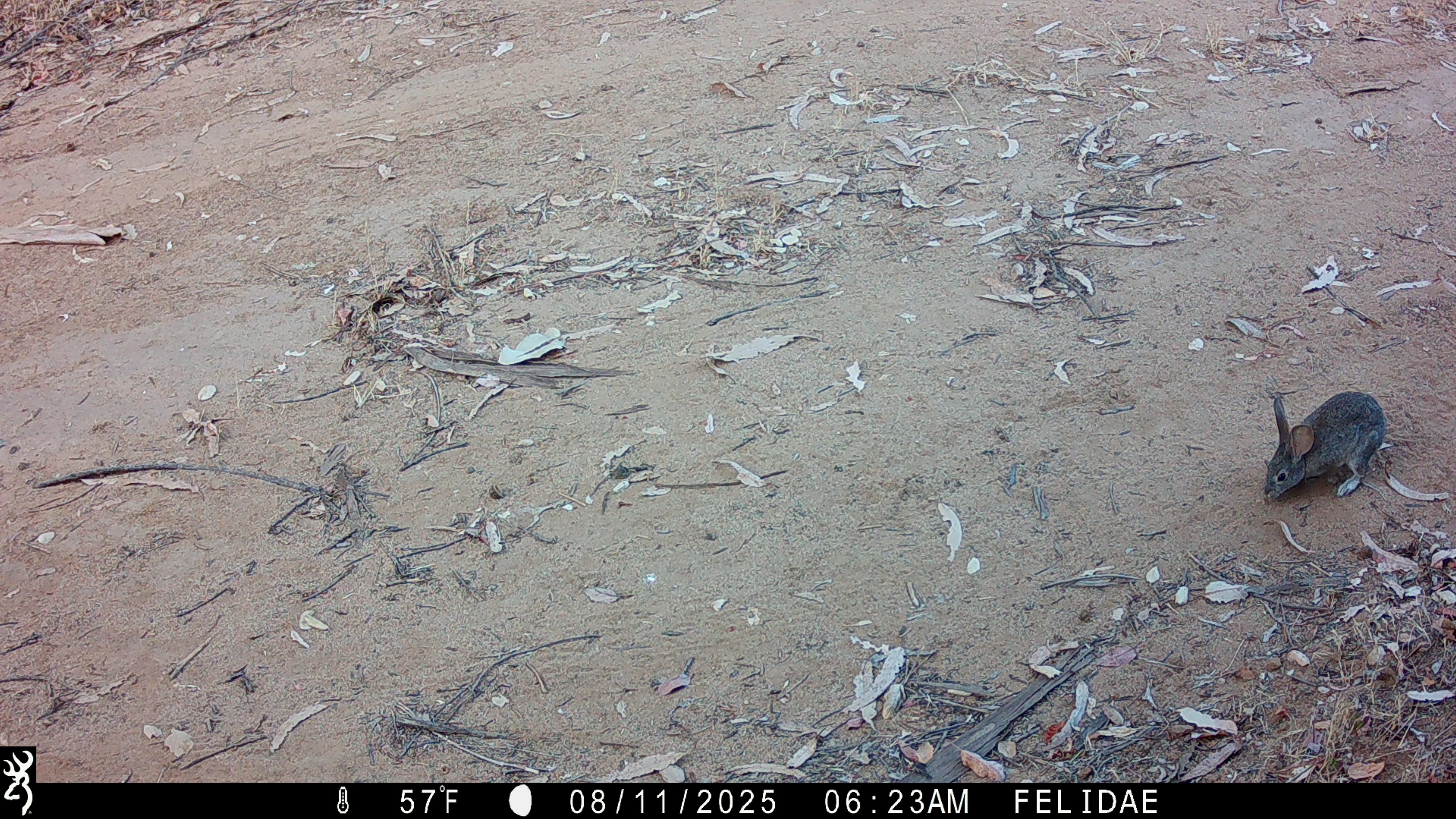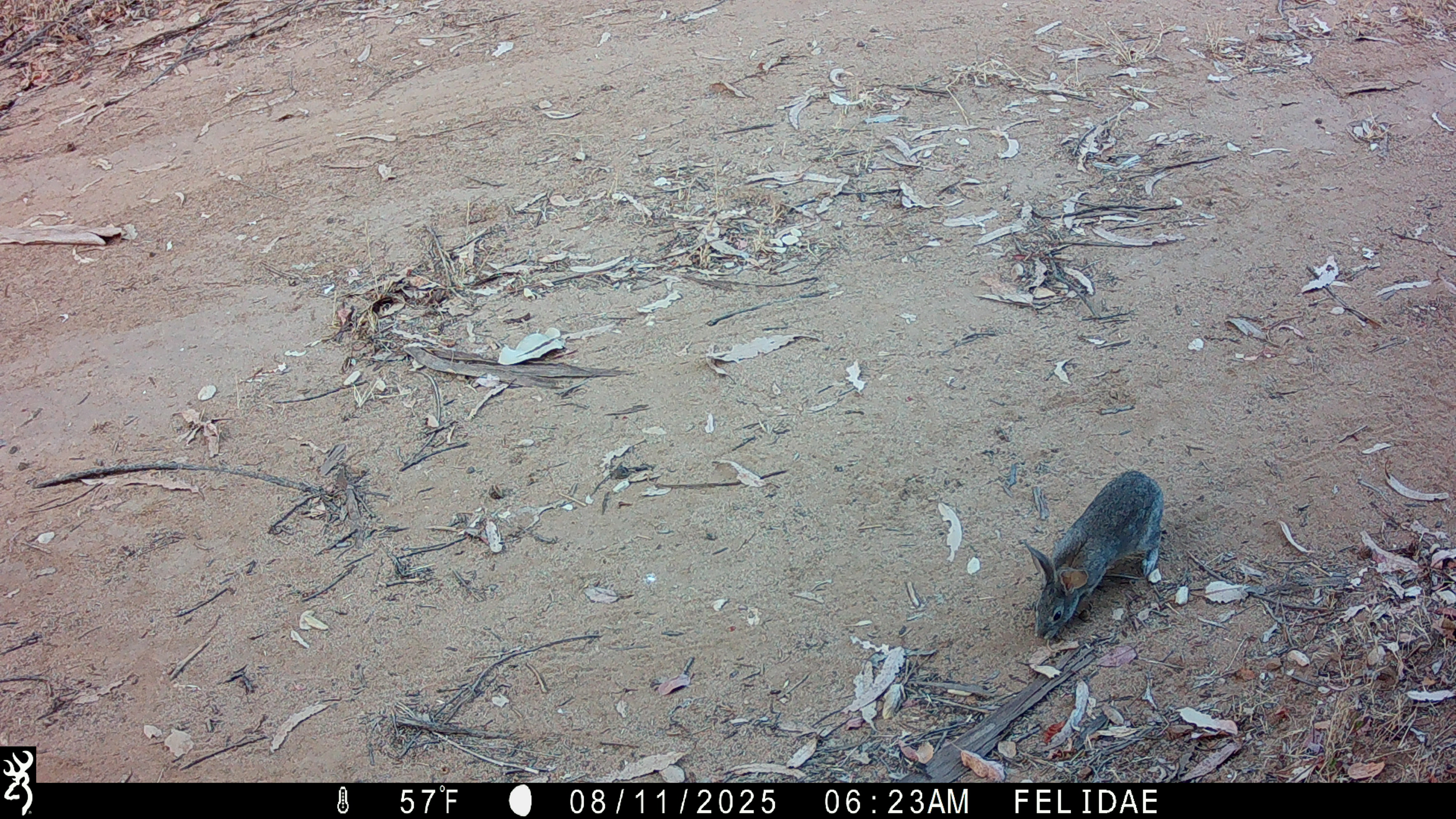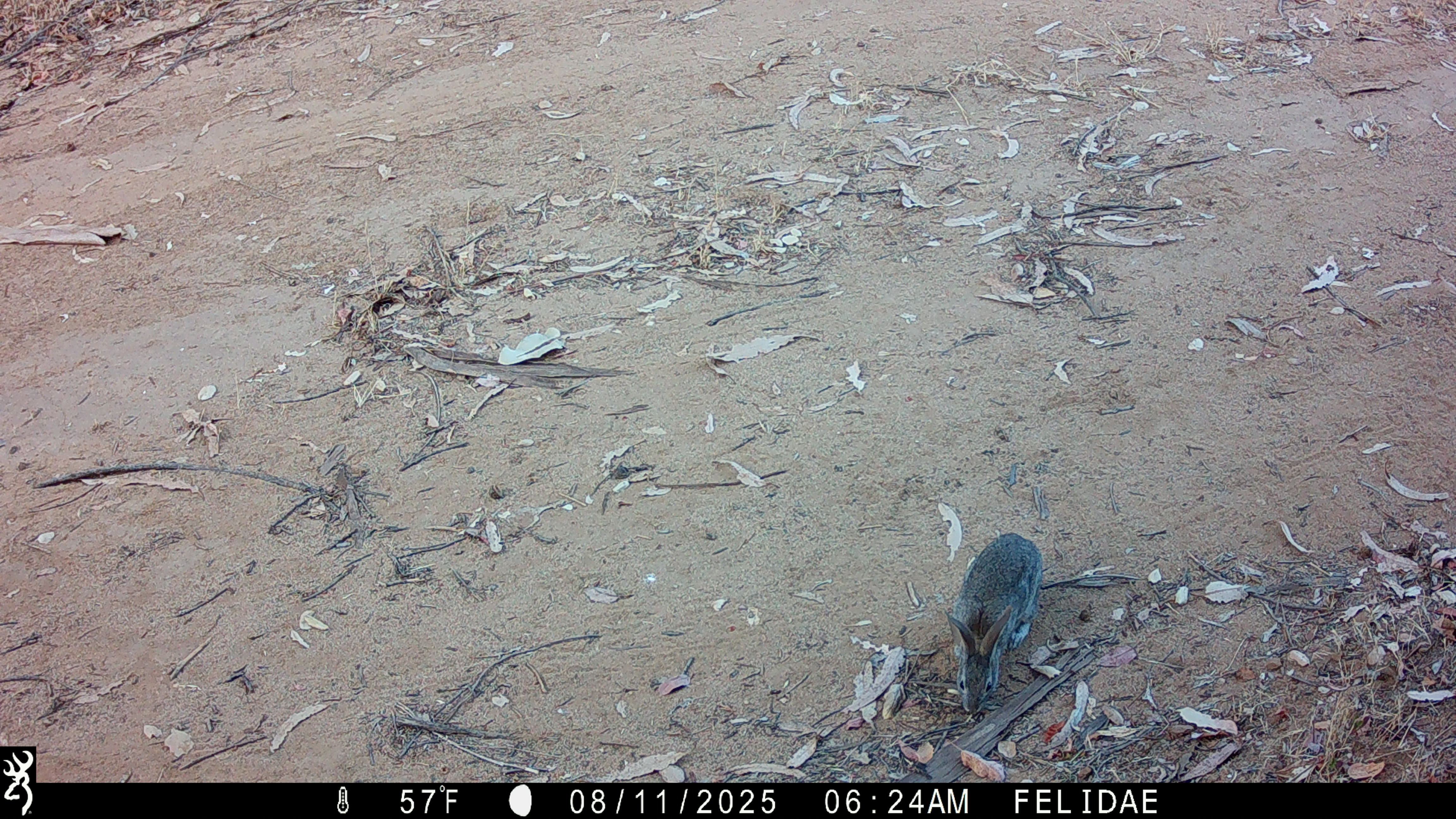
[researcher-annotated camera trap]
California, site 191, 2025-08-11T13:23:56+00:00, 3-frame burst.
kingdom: Animalia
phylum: Chordata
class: Mammalia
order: Lagomorpha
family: Leporidae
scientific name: Leporidae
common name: rabbit